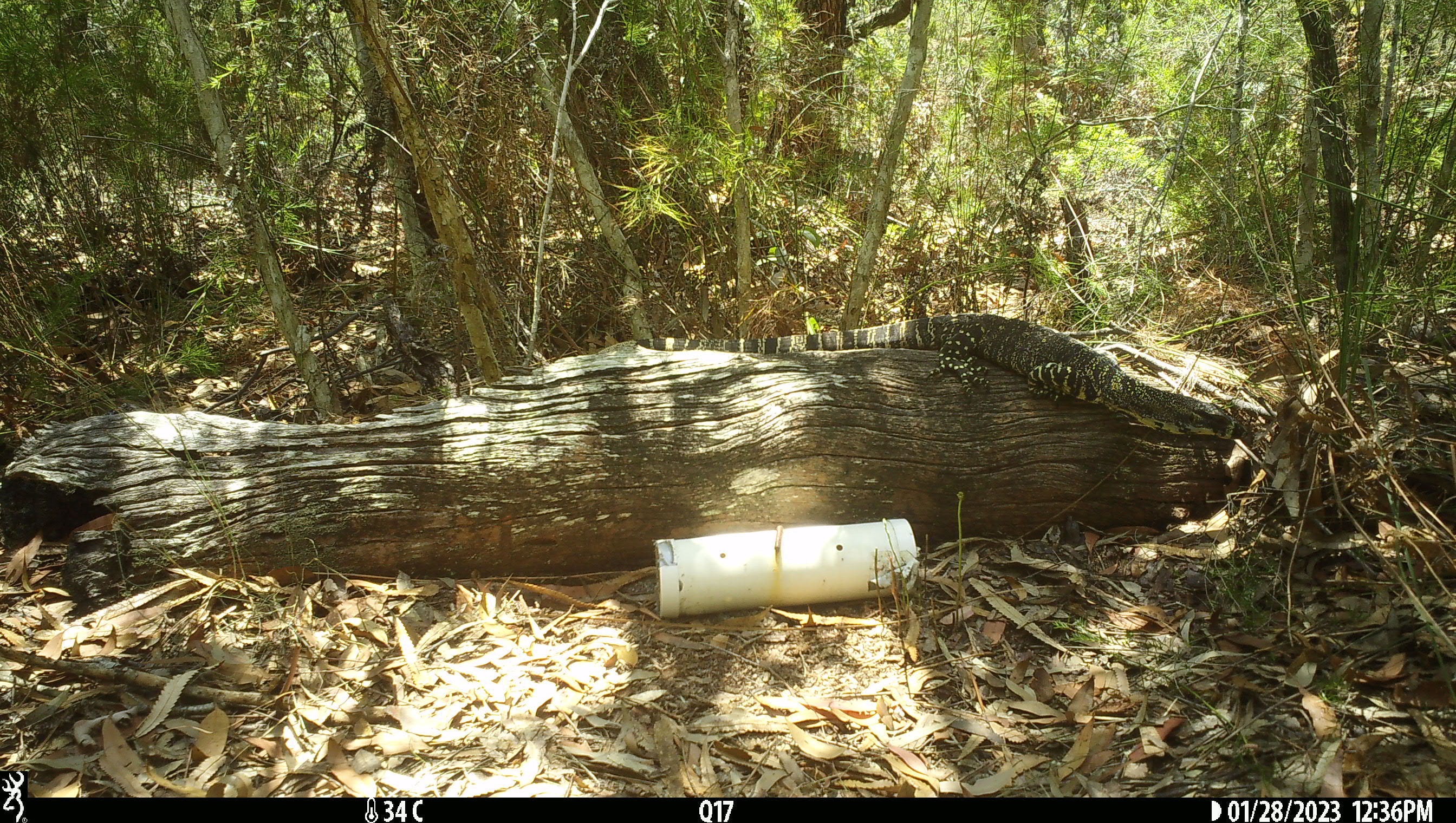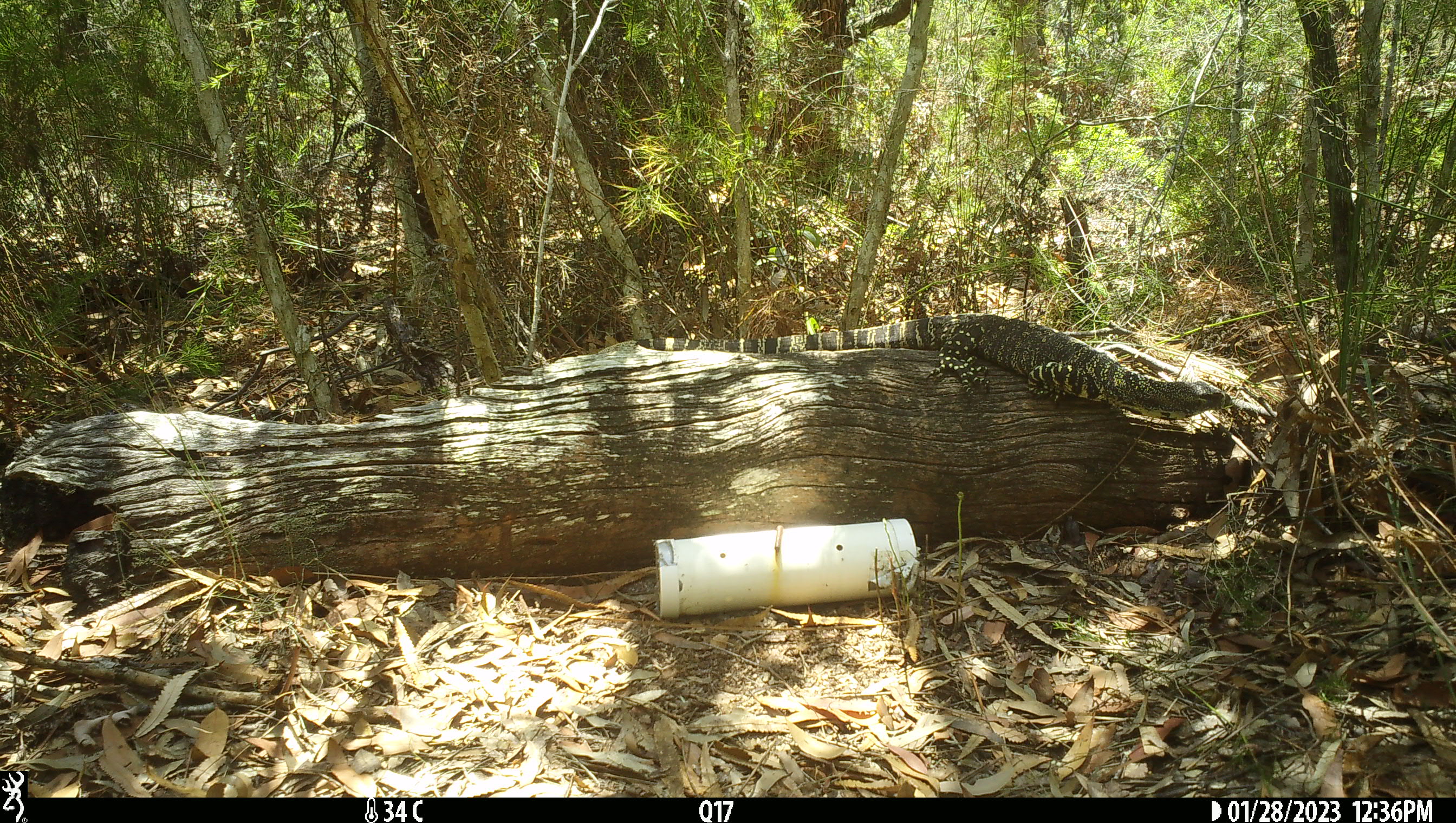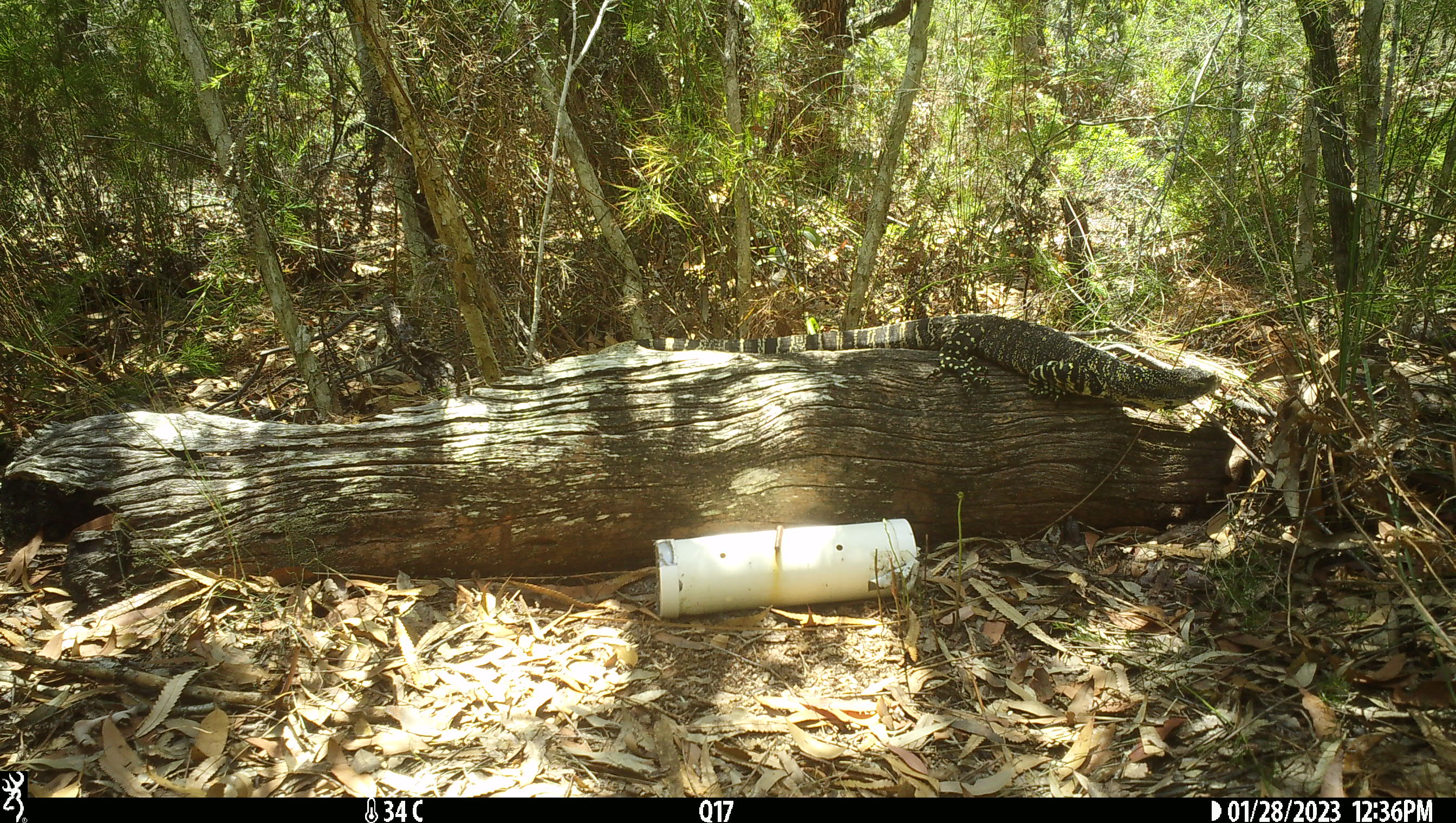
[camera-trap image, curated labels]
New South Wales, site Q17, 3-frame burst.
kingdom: Animalia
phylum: Chordata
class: Reptilia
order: Squamata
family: Varanidae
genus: Varanus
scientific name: Varanus varius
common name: lace monitor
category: goanna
Goanna (lace monitor) (Varanus varius).